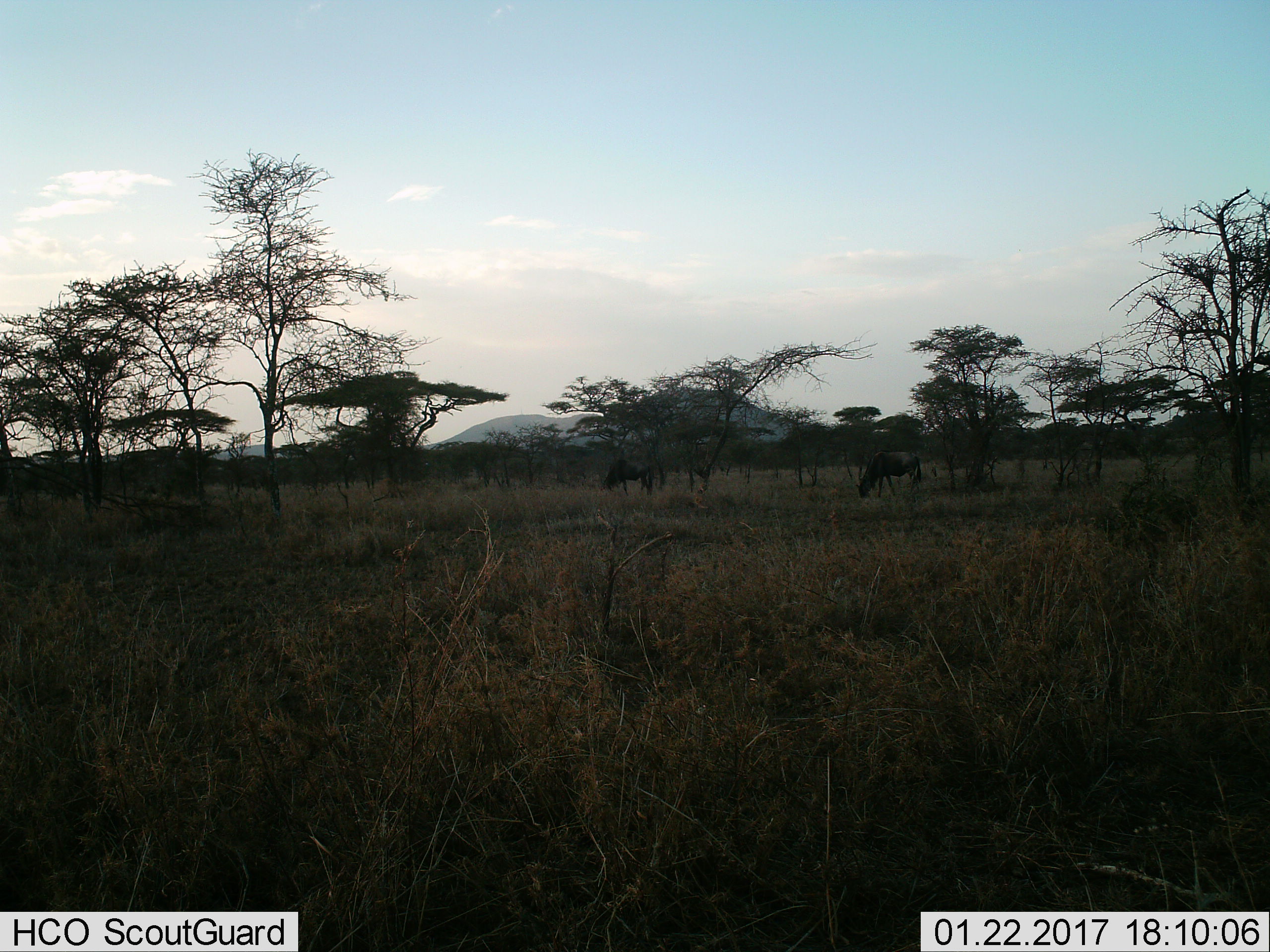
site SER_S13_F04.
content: unidentified animal